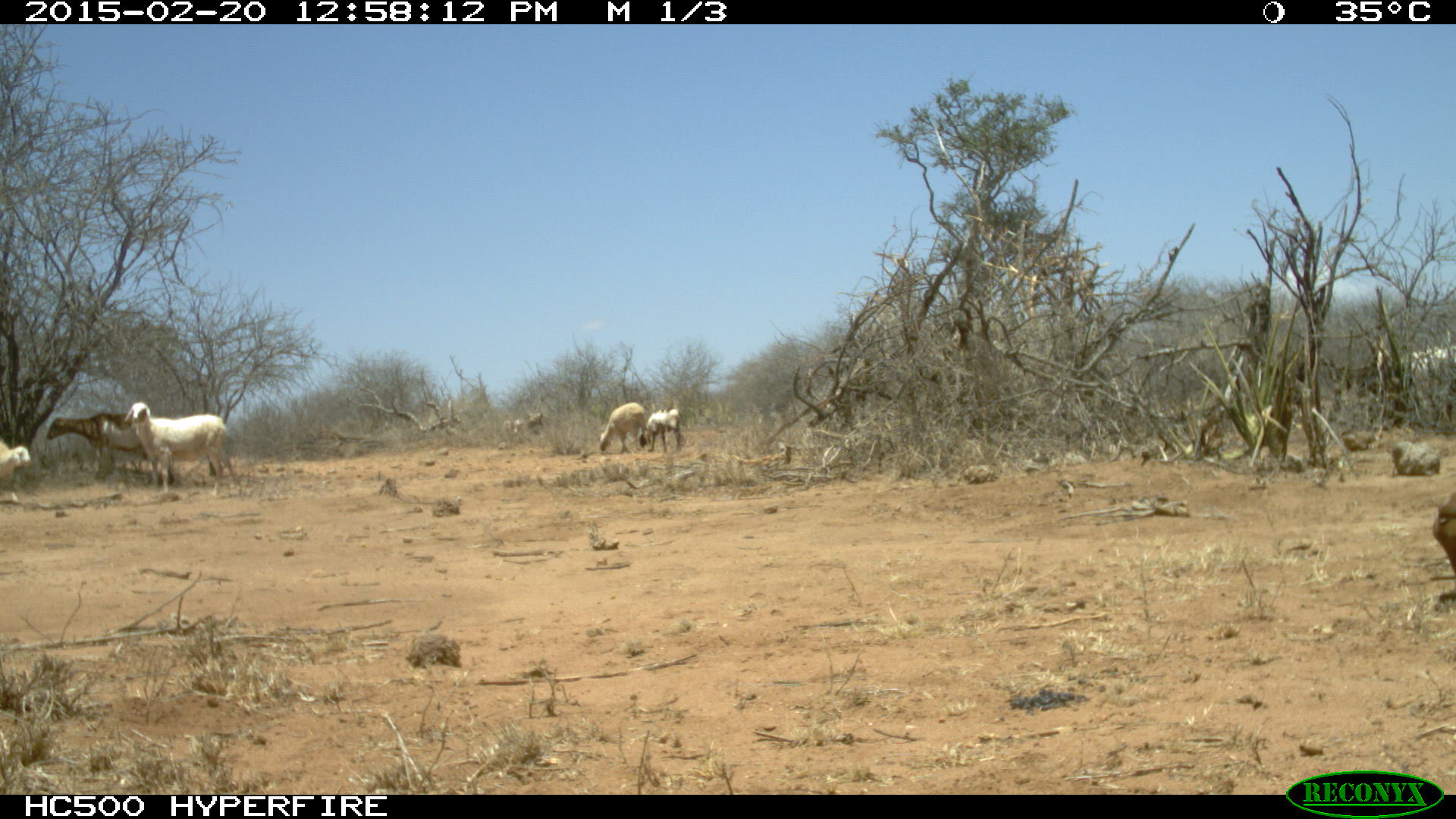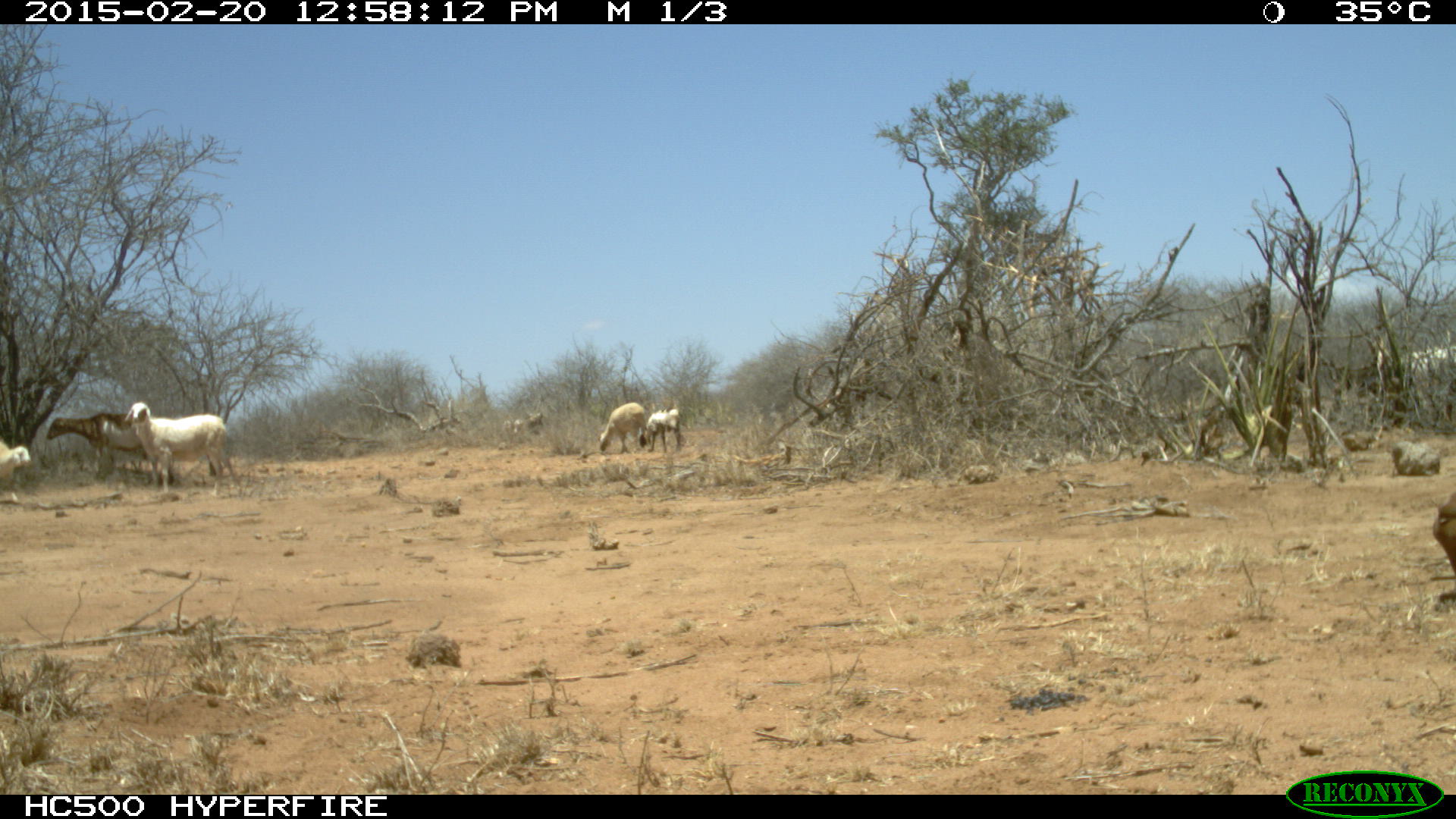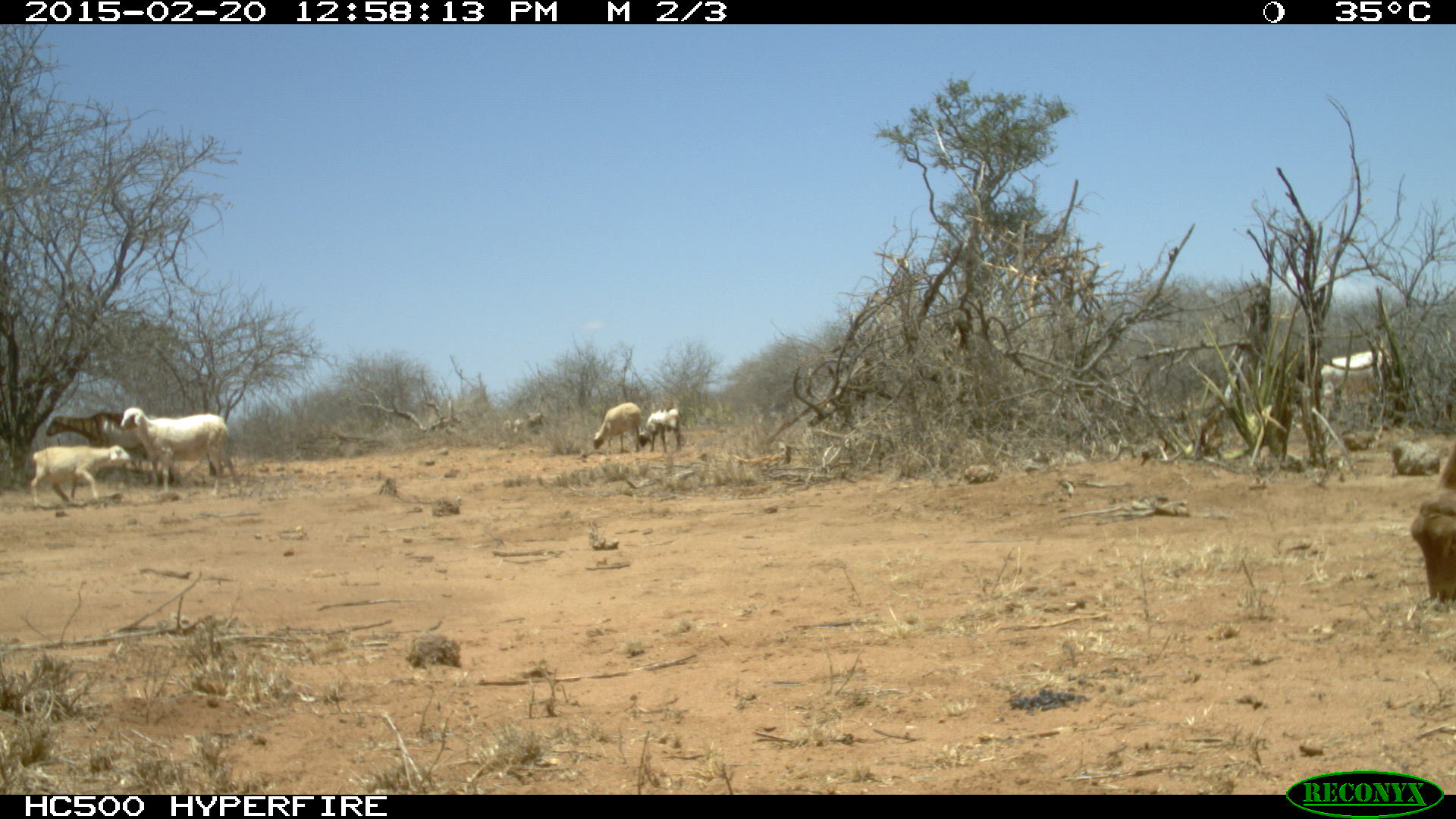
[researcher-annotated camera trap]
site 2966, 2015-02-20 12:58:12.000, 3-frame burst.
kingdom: Animalia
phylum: Chordata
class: Mammalia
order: Artiodactyla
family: Bovidae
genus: Ovis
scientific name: Ovis aries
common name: domestic sheep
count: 7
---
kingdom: Animalia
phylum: Chordata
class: Mammalia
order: Artiodactyla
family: Bovidae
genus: Capra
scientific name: Capra aegagrus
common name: wild goat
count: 1